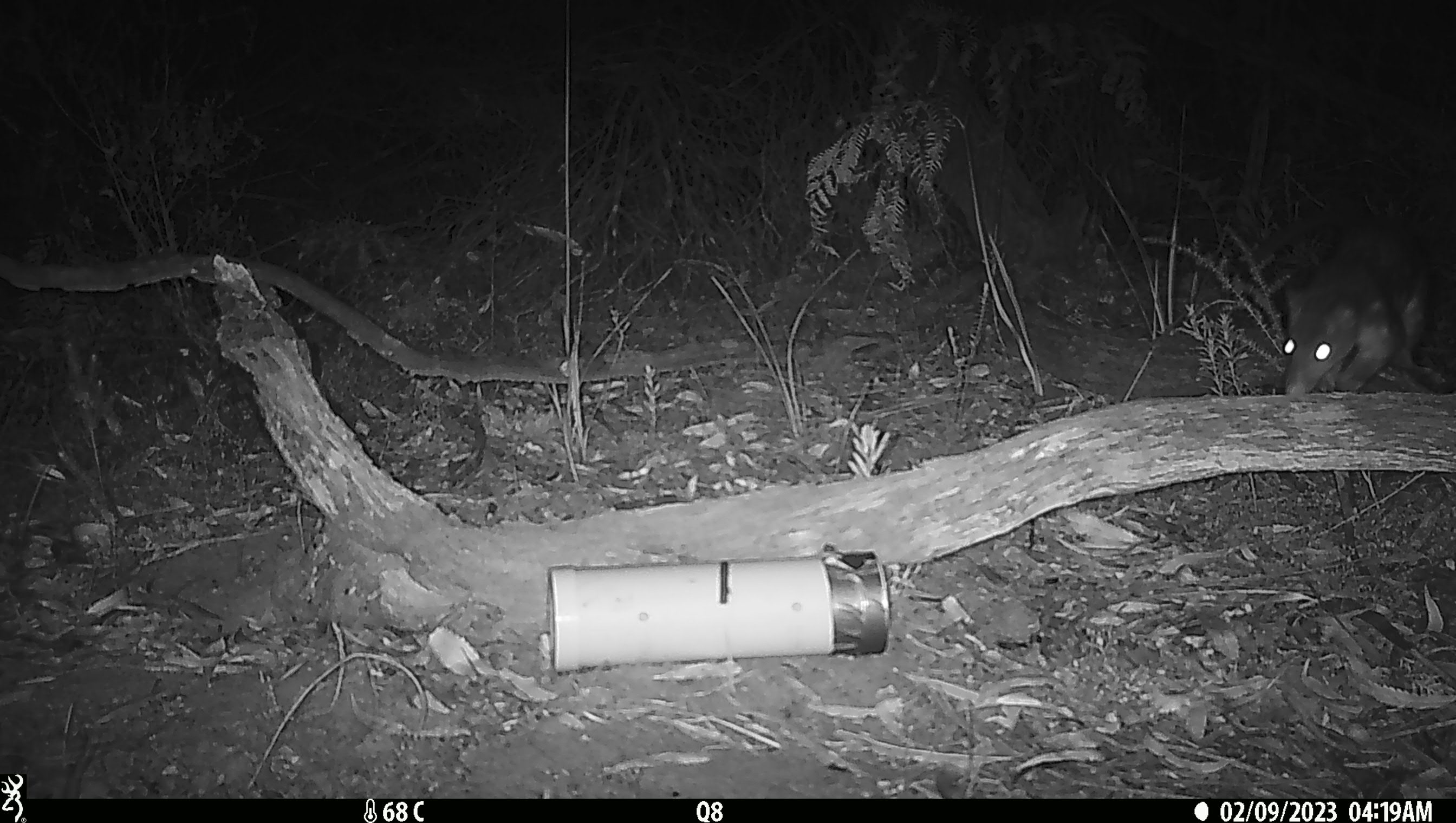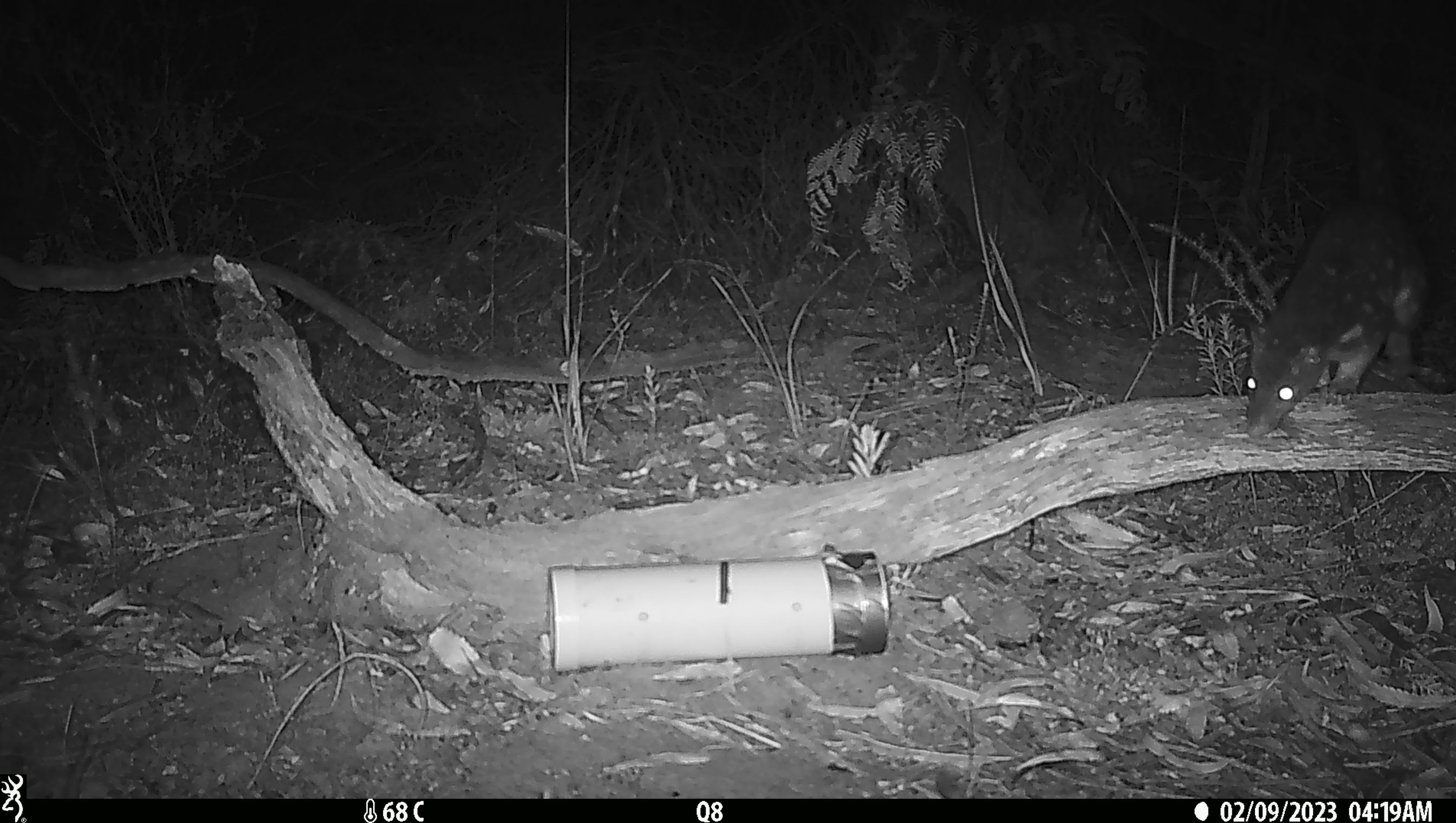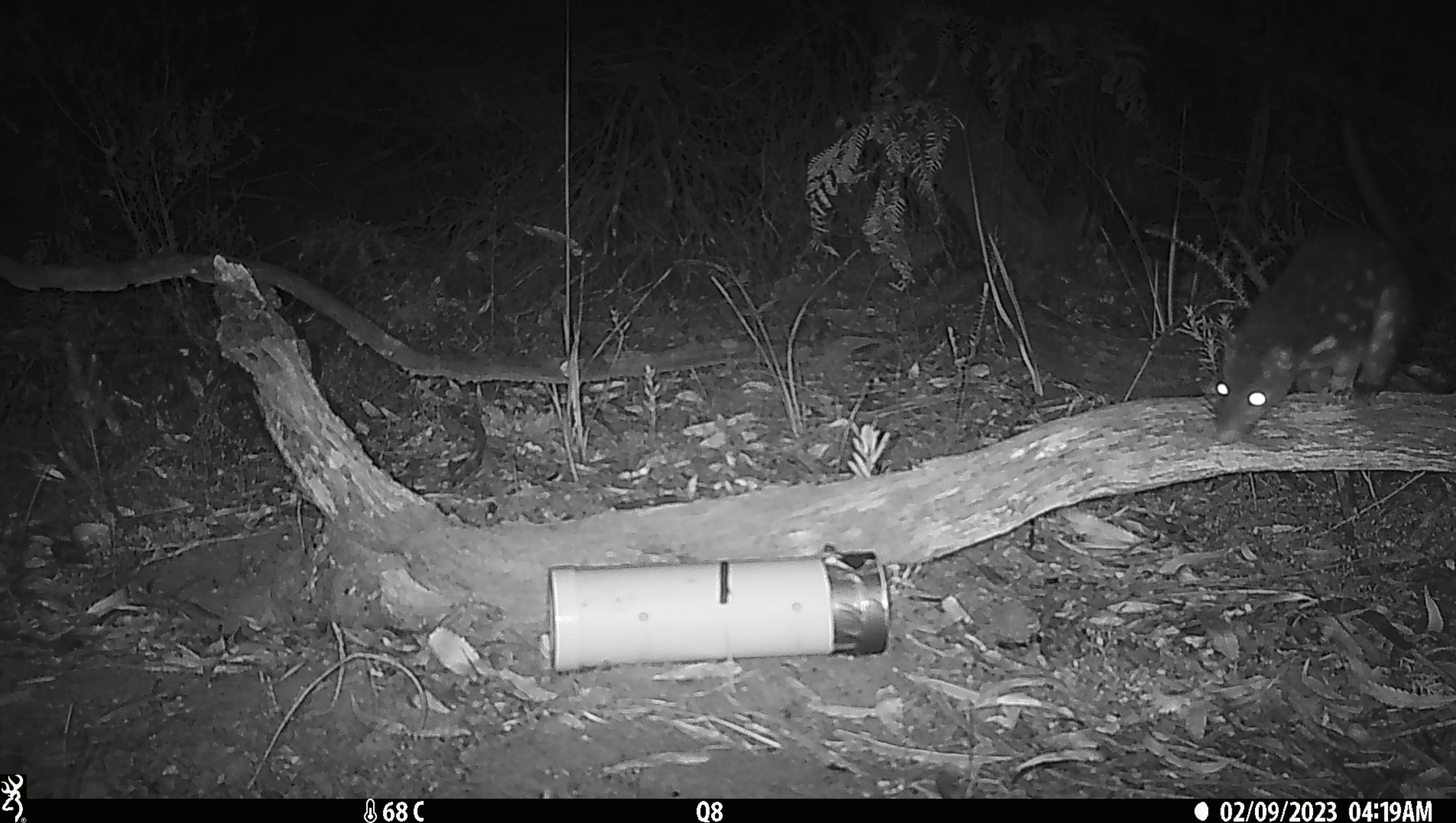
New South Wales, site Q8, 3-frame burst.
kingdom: Animalia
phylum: Chordata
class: Mammalia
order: Dasyuromorphia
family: Dasyuridae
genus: Dasyurus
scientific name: Dasyurus maculatus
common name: spotted-tailed quoll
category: quoll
Quoll (spotted-tailed quoll) (Dasyurus maculatus).